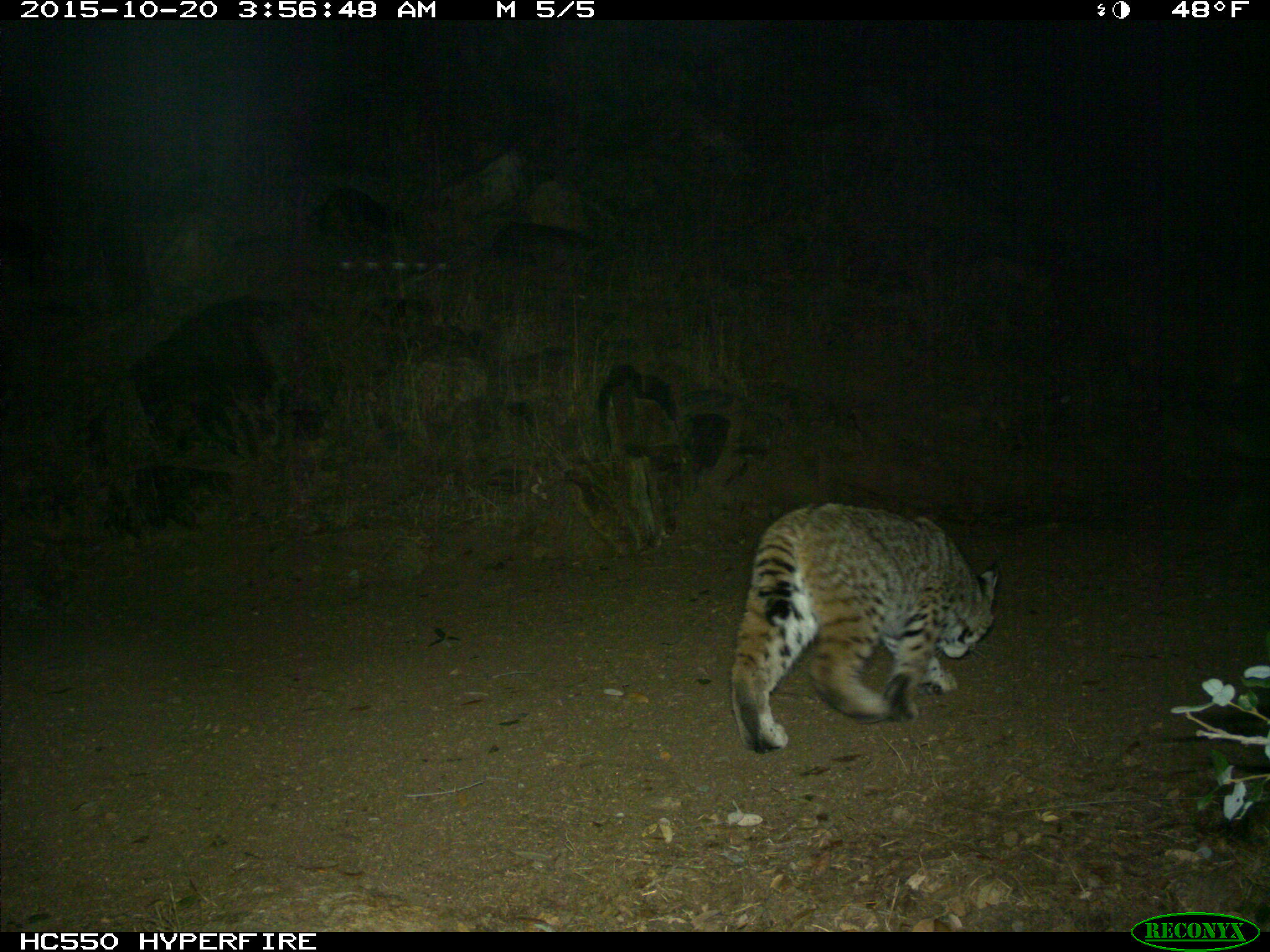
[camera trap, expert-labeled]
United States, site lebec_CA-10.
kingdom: Animalia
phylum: Chordata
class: Mammalia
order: Carnivora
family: Felidae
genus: Lynx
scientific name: Lynx rufus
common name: bobcat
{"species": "Lynx rufus (bobcat)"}